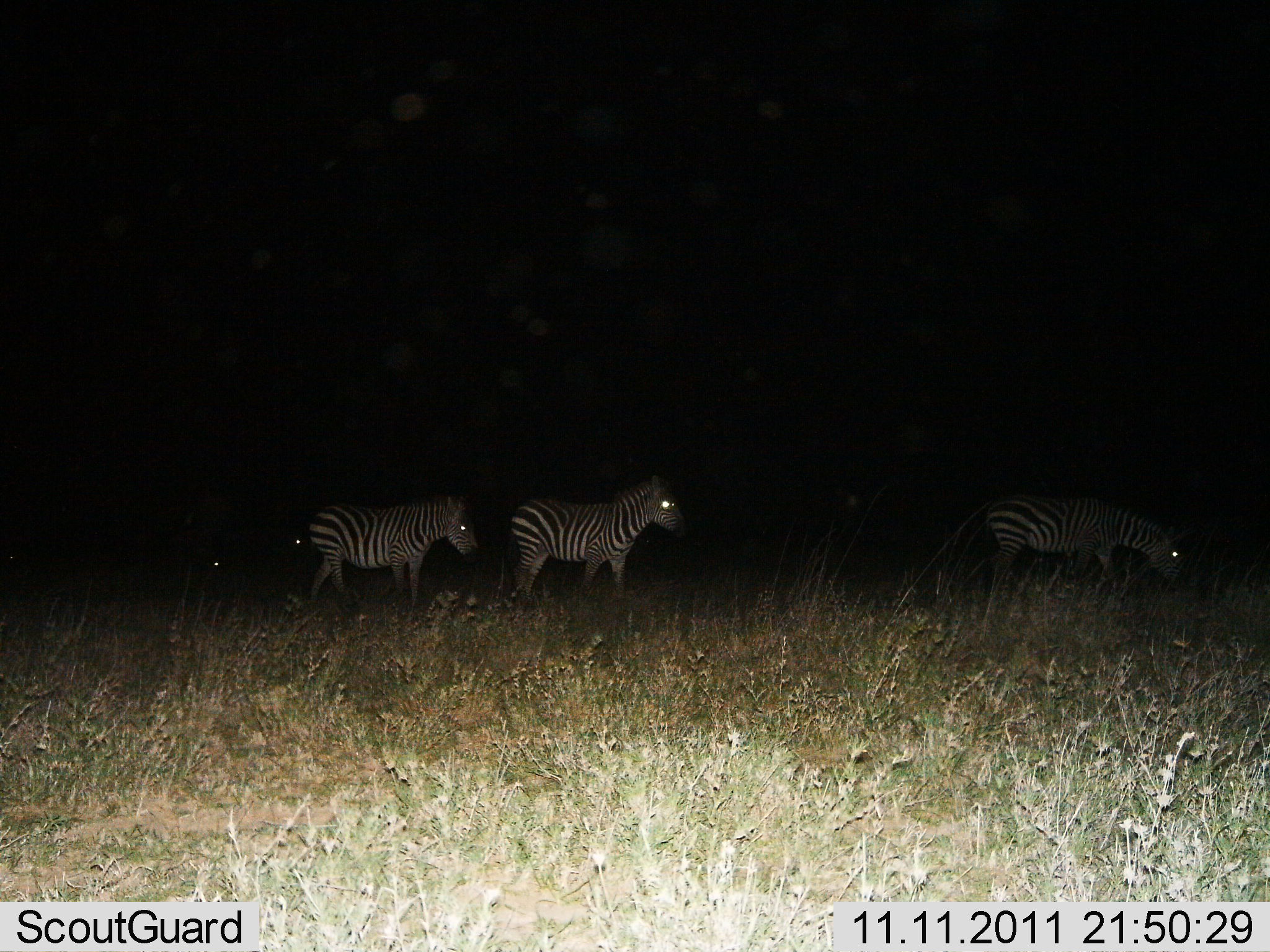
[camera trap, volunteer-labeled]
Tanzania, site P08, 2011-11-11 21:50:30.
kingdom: Animalia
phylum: Chordata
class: Mammalia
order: Perissodactyla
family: Equidae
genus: Equus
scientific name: Equus quagga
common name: plains zebra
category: zebra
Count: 3.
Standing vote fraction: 64%.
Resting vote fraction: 0%.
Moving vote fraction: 45%.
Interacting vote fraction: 9%.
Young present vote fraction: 0%.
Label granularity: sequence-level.